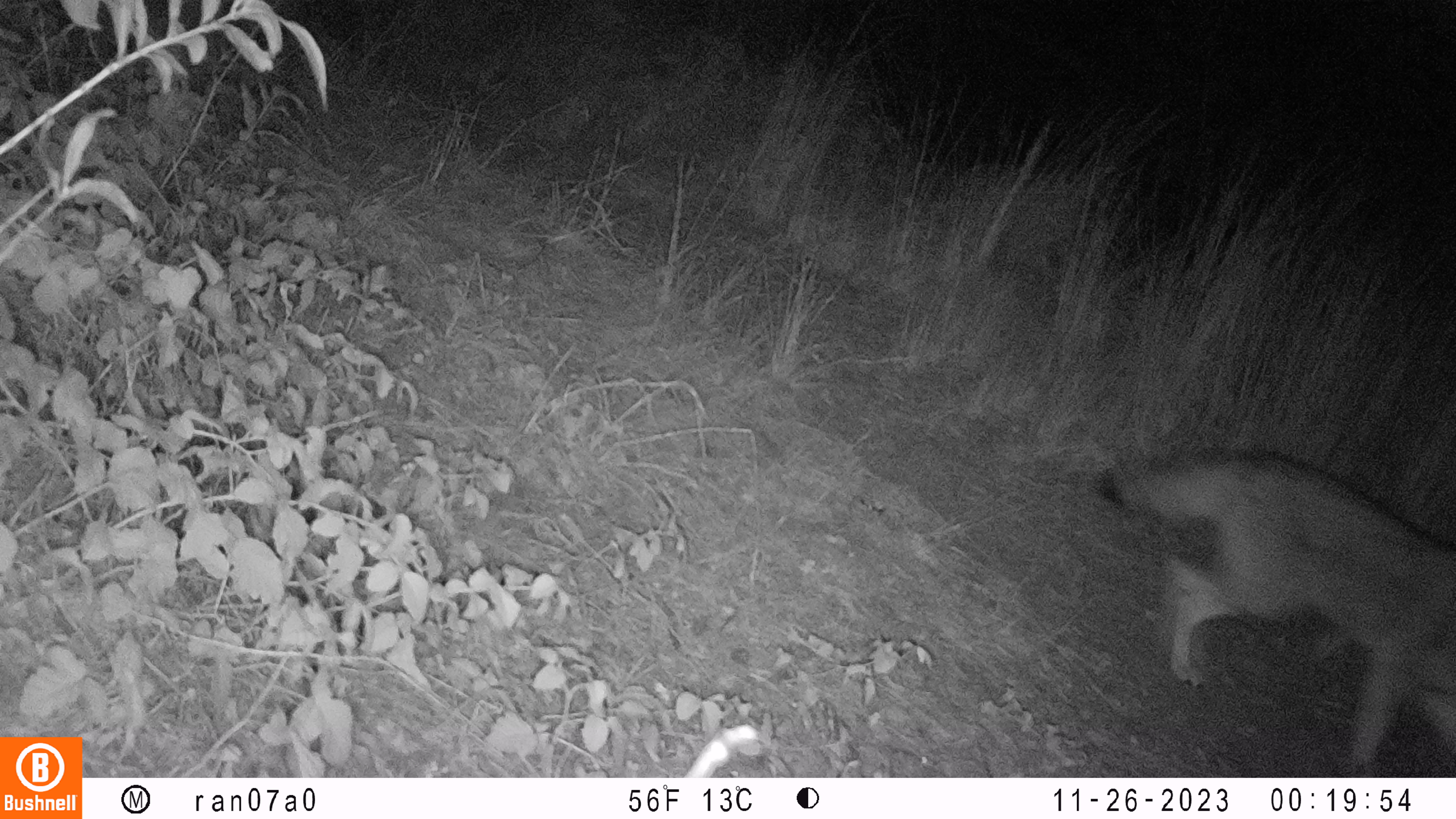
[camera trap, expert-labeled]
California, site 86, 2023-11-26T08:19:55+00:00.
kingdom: Animalia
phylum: Chordata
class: Mammalia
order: Carnivora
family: Canidae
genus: Canis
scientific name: Canis latrans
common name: coyote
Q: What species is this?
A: Coyote (Canis latrans).